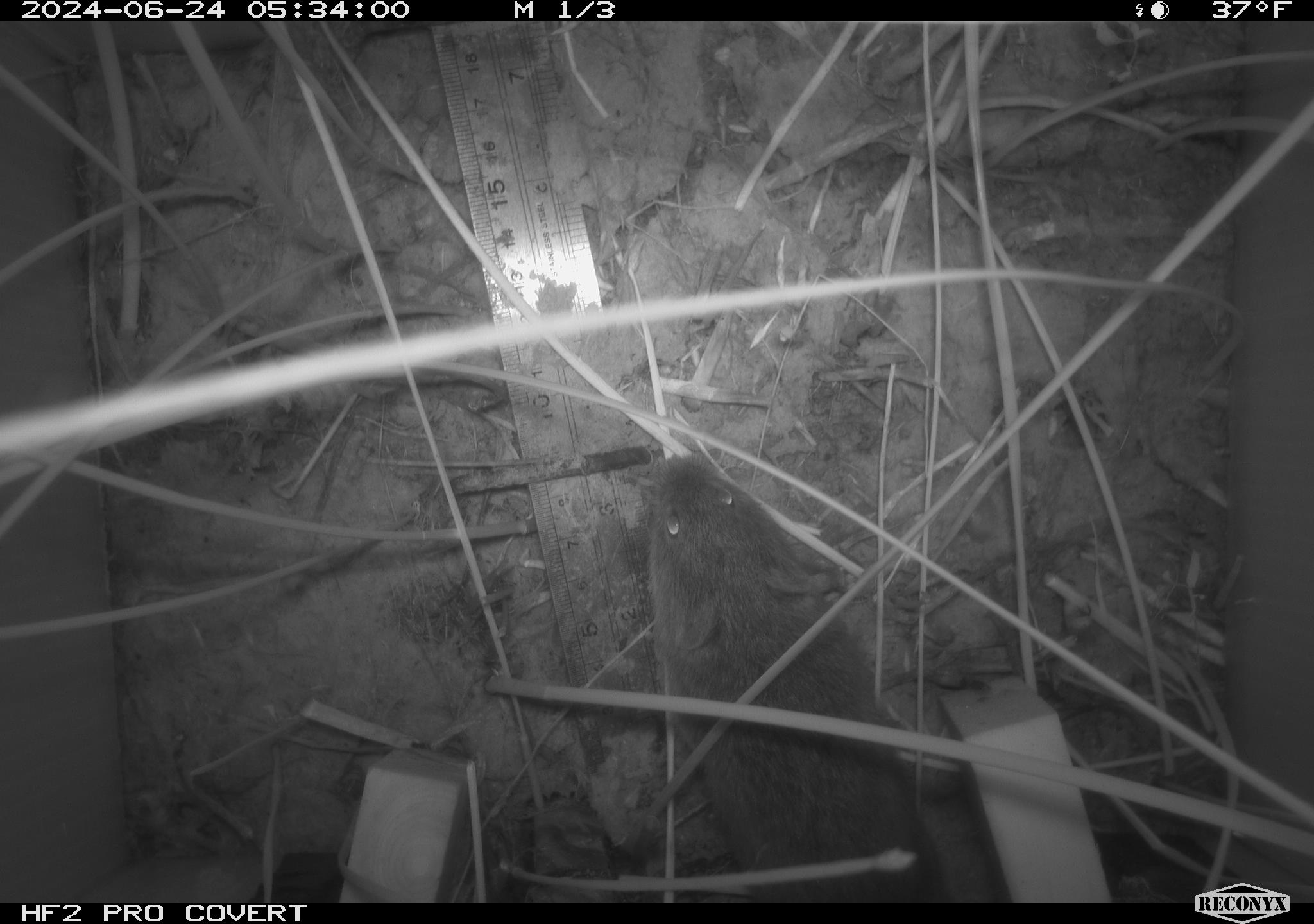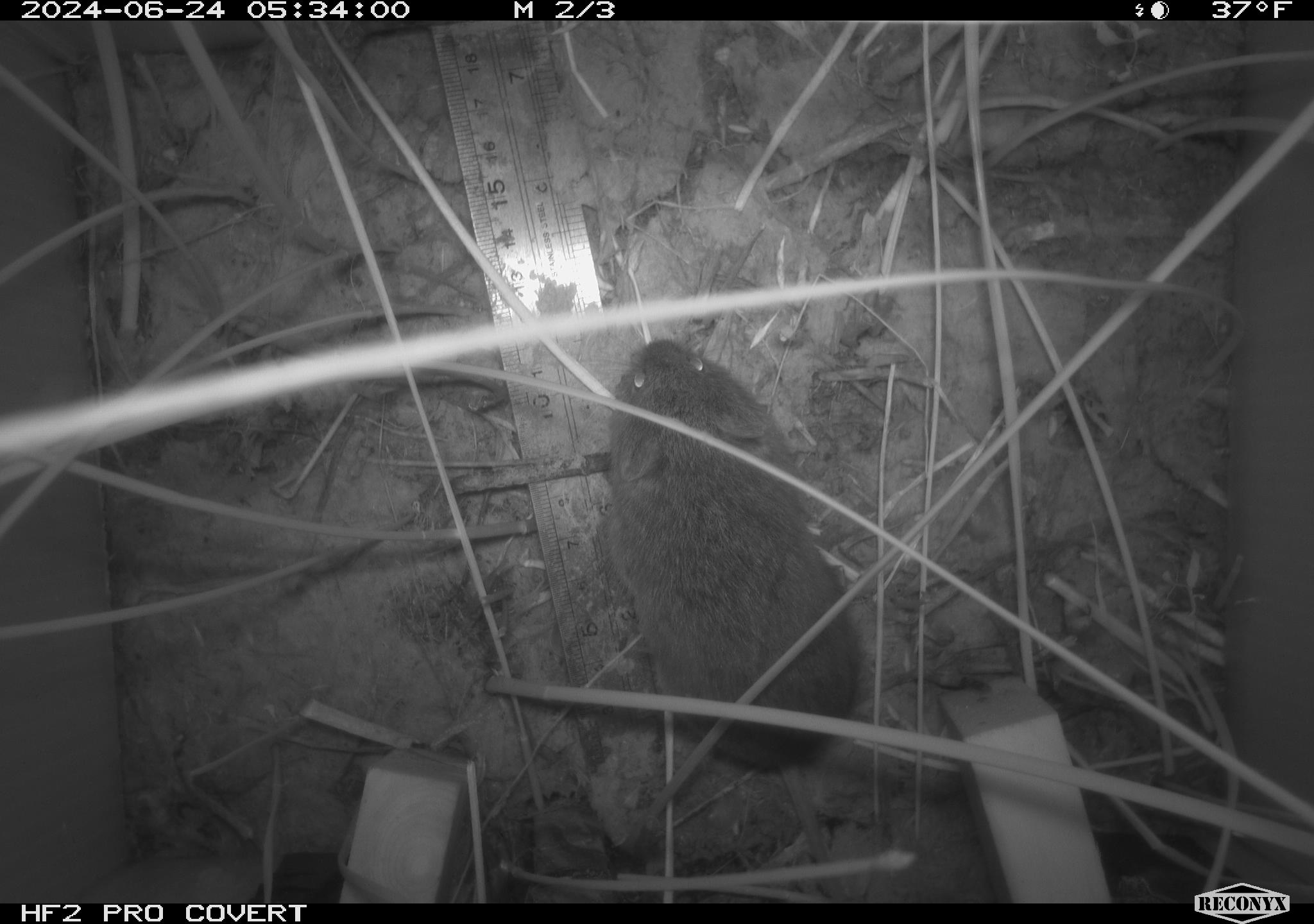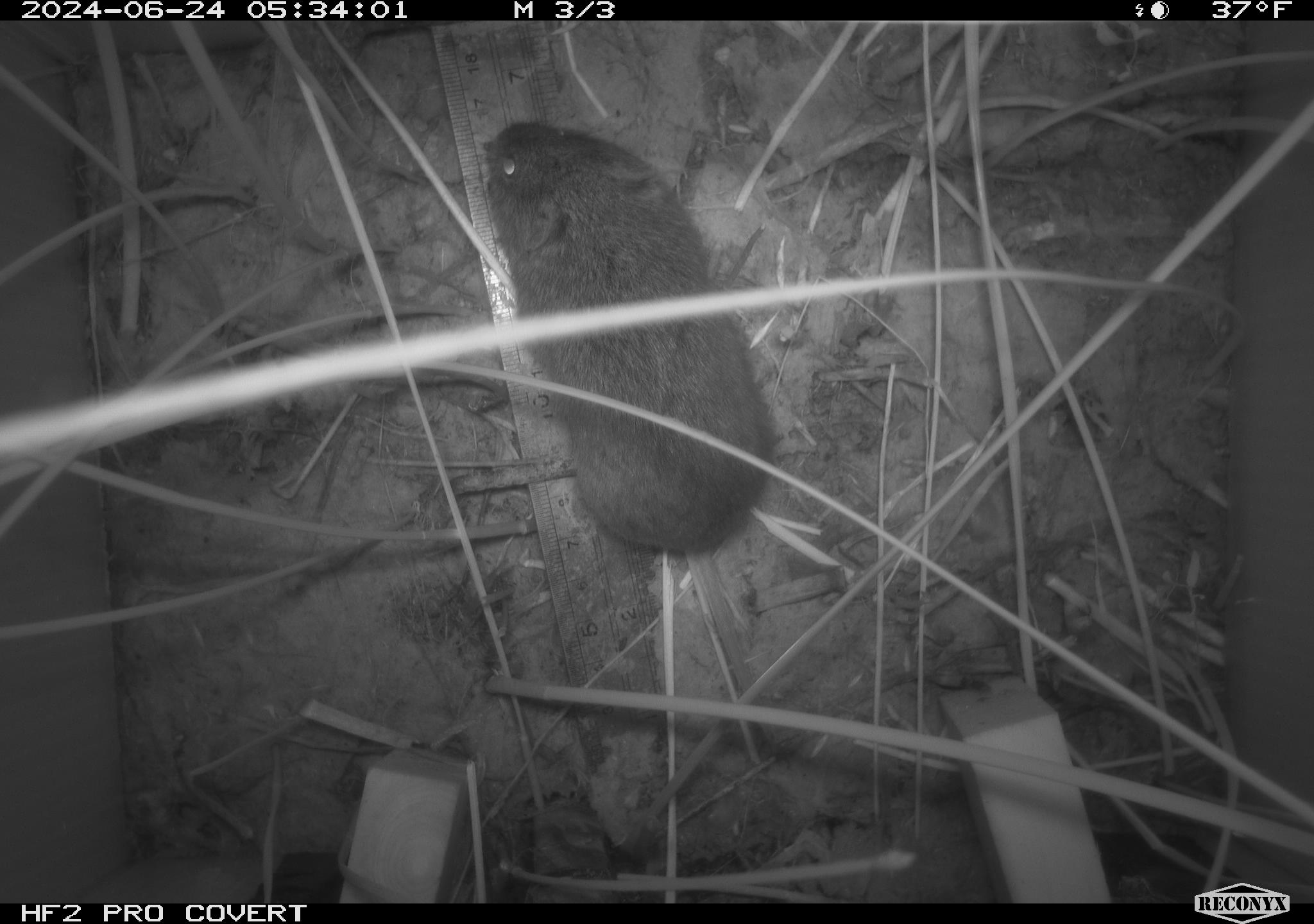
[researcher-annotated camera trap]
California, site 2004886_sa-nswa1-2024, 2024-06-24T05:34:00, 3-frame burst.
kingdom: Animalia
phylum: Chordata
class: Mammalia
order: Rodentia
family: Cricetidae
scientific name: Arvicolinae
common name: voles, lemmings, and muskrats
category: arvicolinae subfamily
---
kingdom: Animalia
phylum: Chordata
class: Mammalia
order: Rodentia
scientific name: Rodentia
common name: rodent